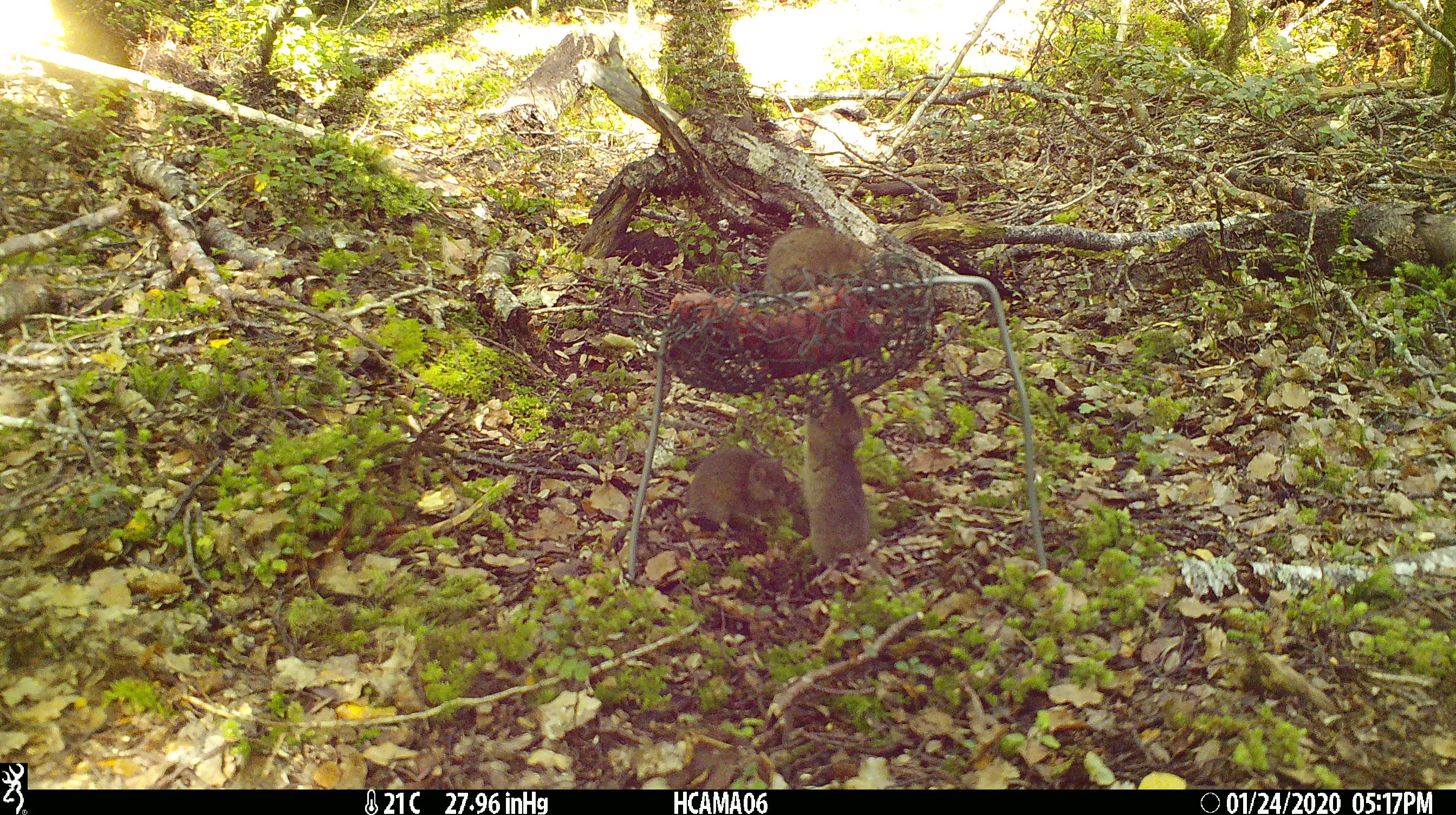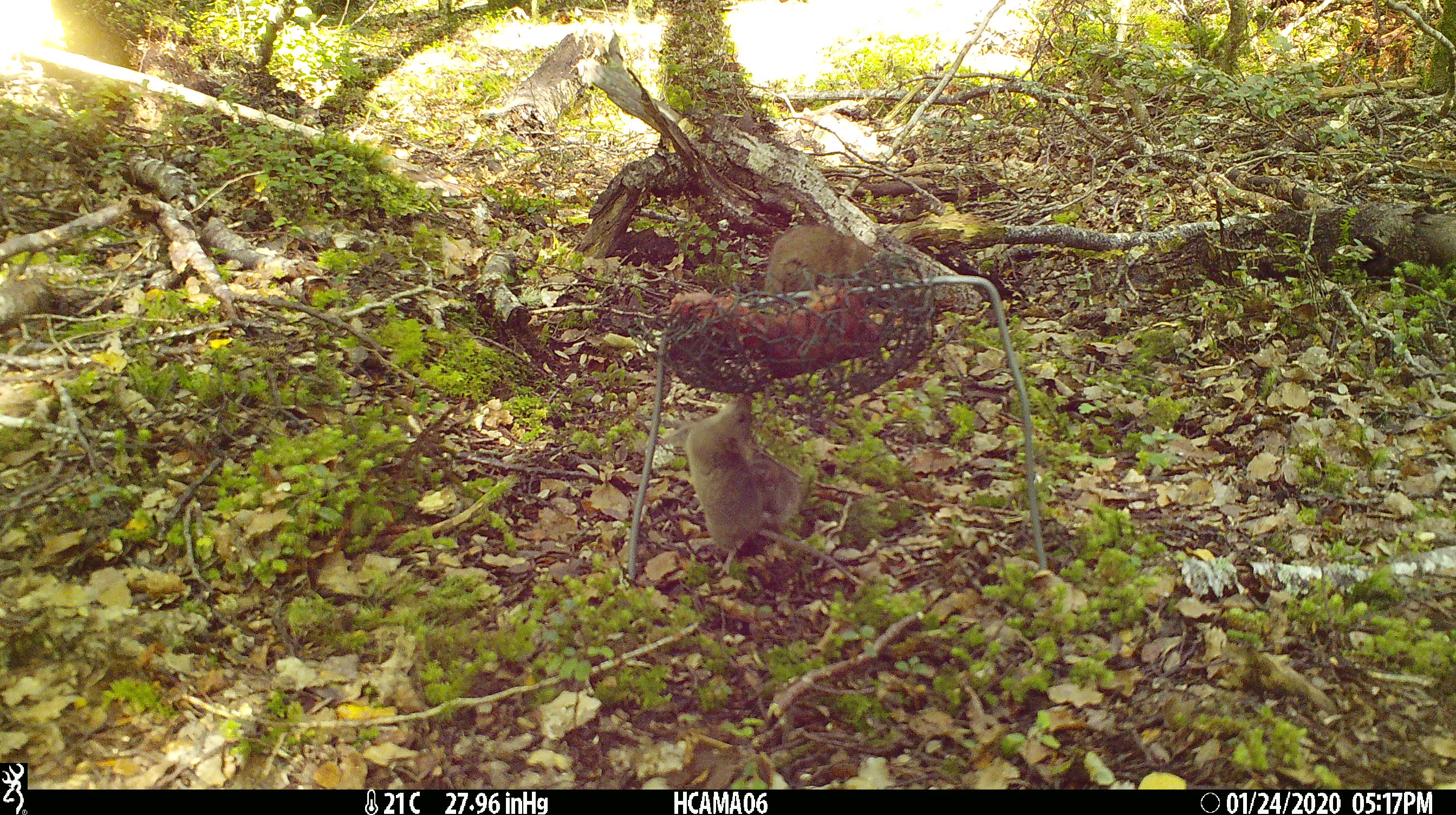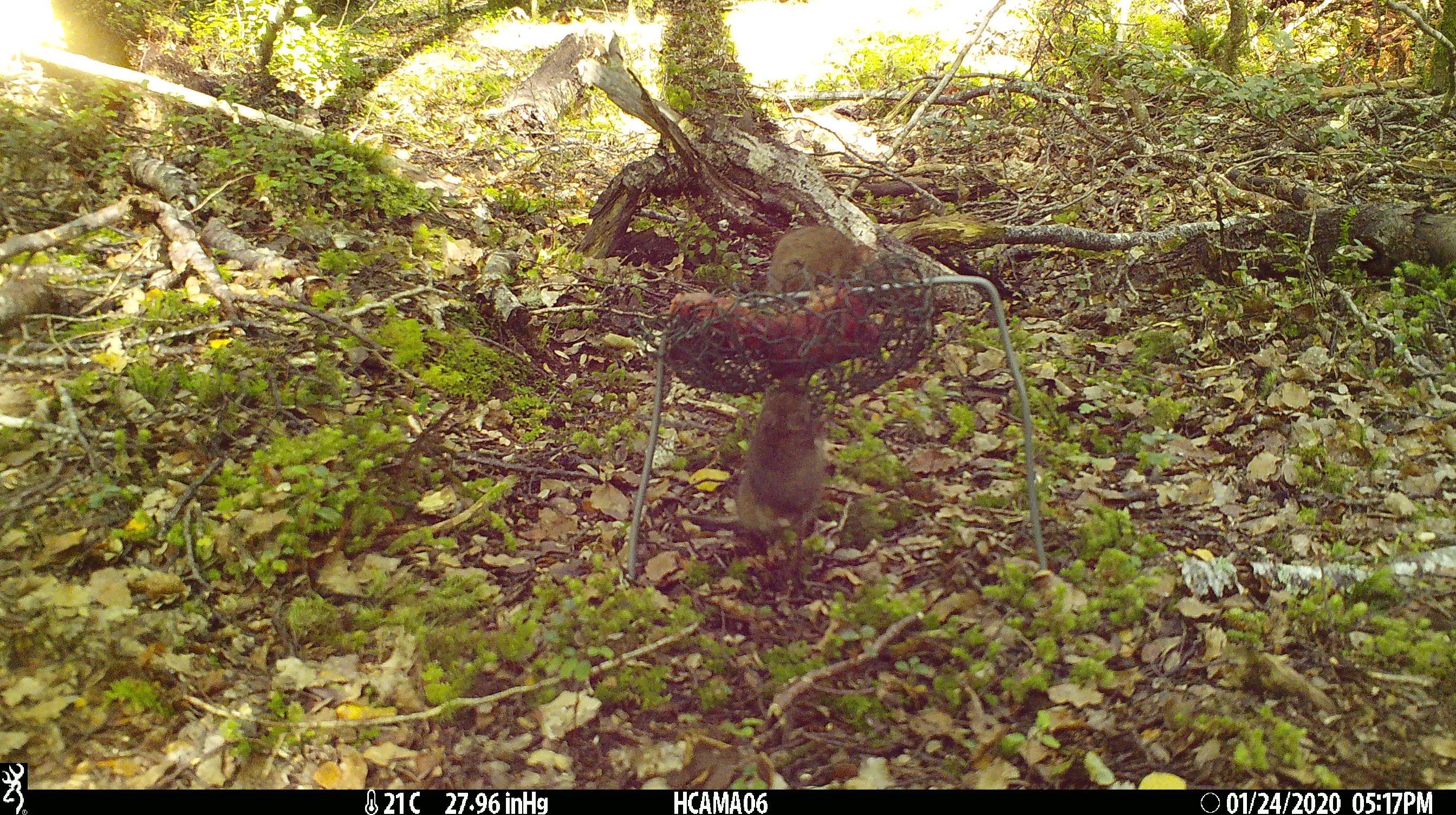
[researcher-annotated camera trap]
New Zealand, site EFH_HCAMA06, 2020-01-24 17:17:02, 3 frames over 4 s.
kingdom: Animalia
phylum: Chordata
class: Mammalia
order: Rodentia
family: Muridae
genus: Mus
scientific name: Mus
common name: mouse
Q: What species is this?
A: Mouse (Mus).